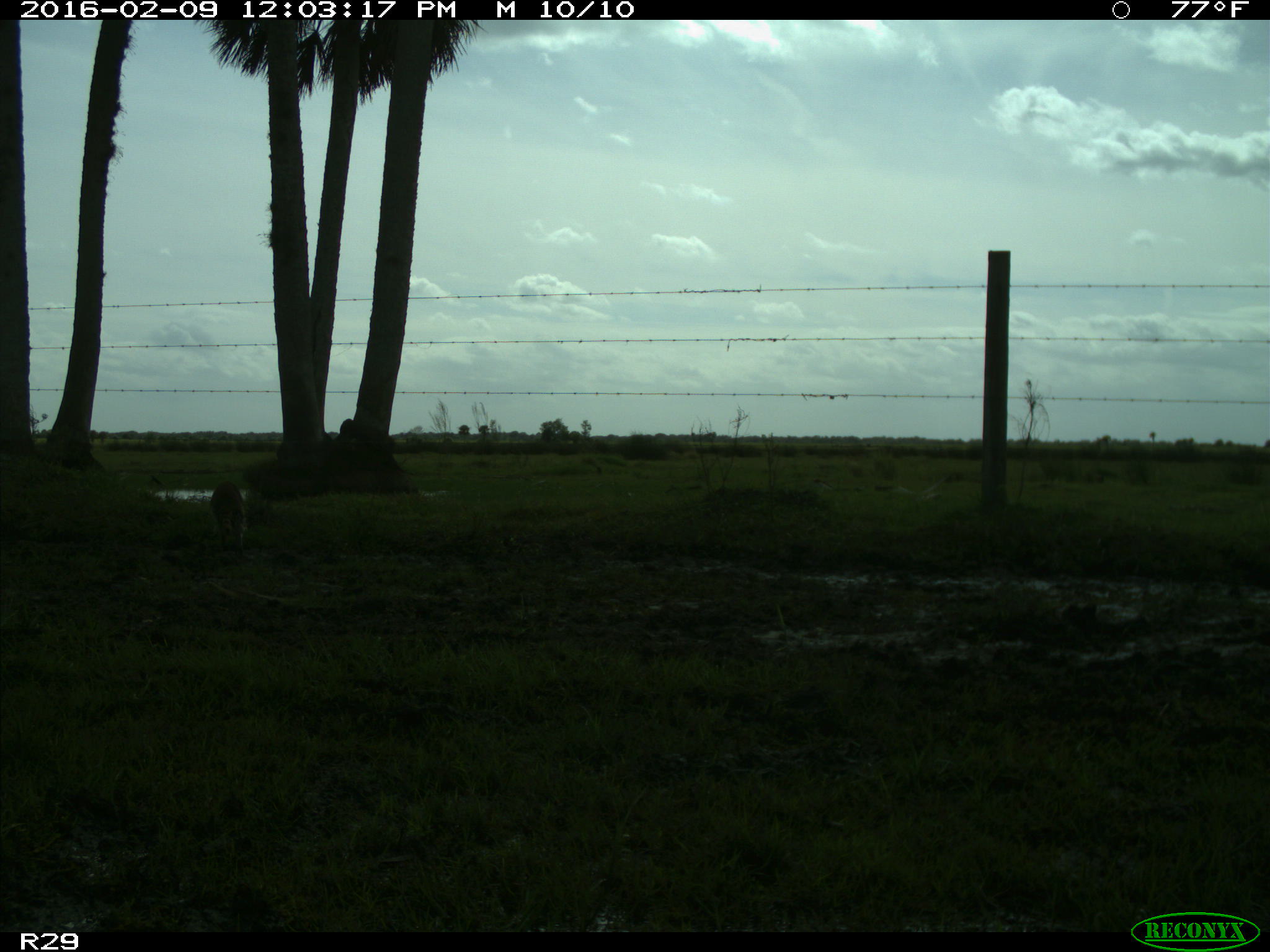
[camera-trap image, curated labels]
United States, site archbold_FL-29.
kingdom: Animalia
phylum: Chordata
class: Mammalia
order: Carnivora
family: Procyonidae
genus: Procyon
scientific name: Procyon lotor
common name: common raccoon